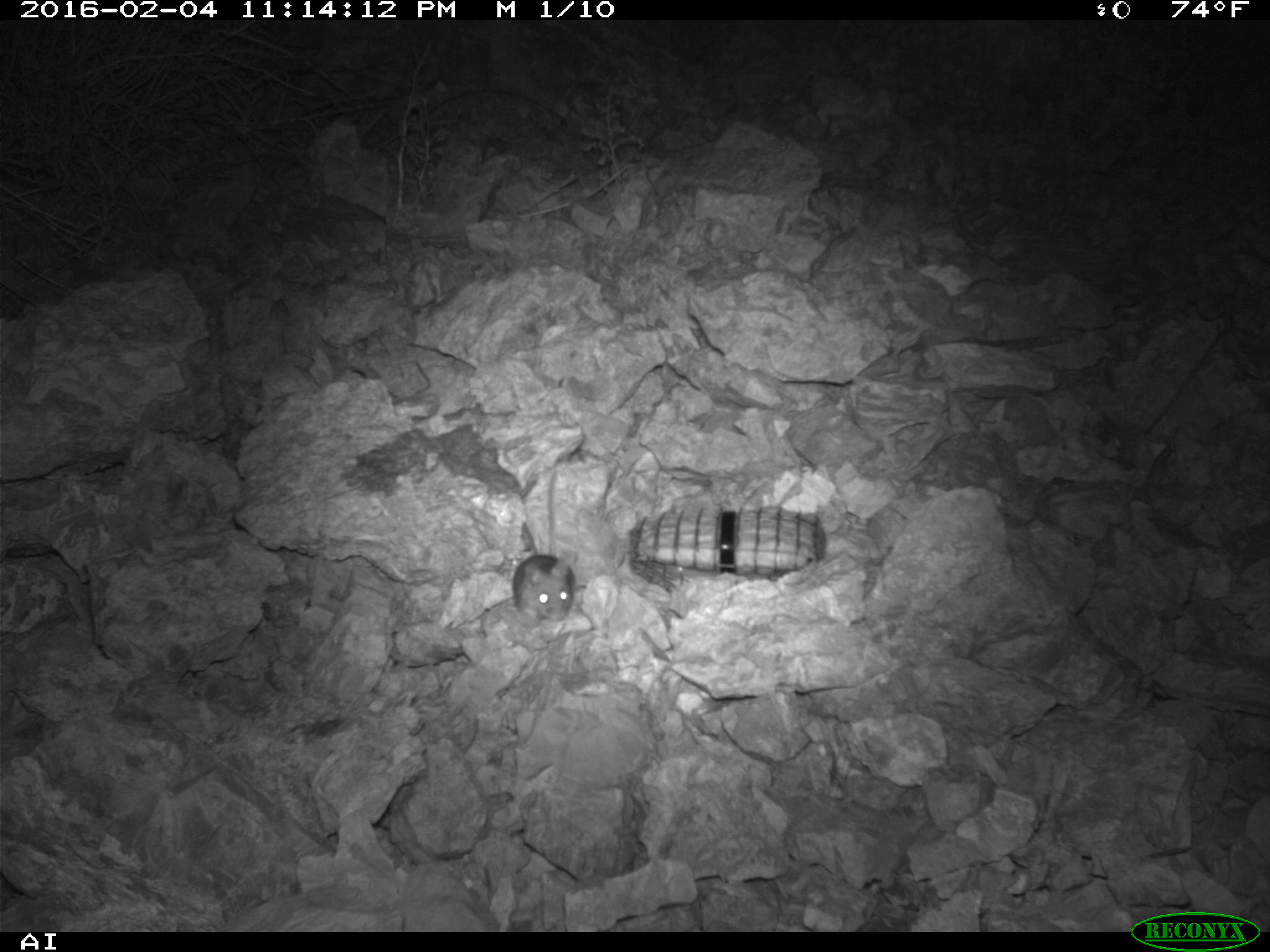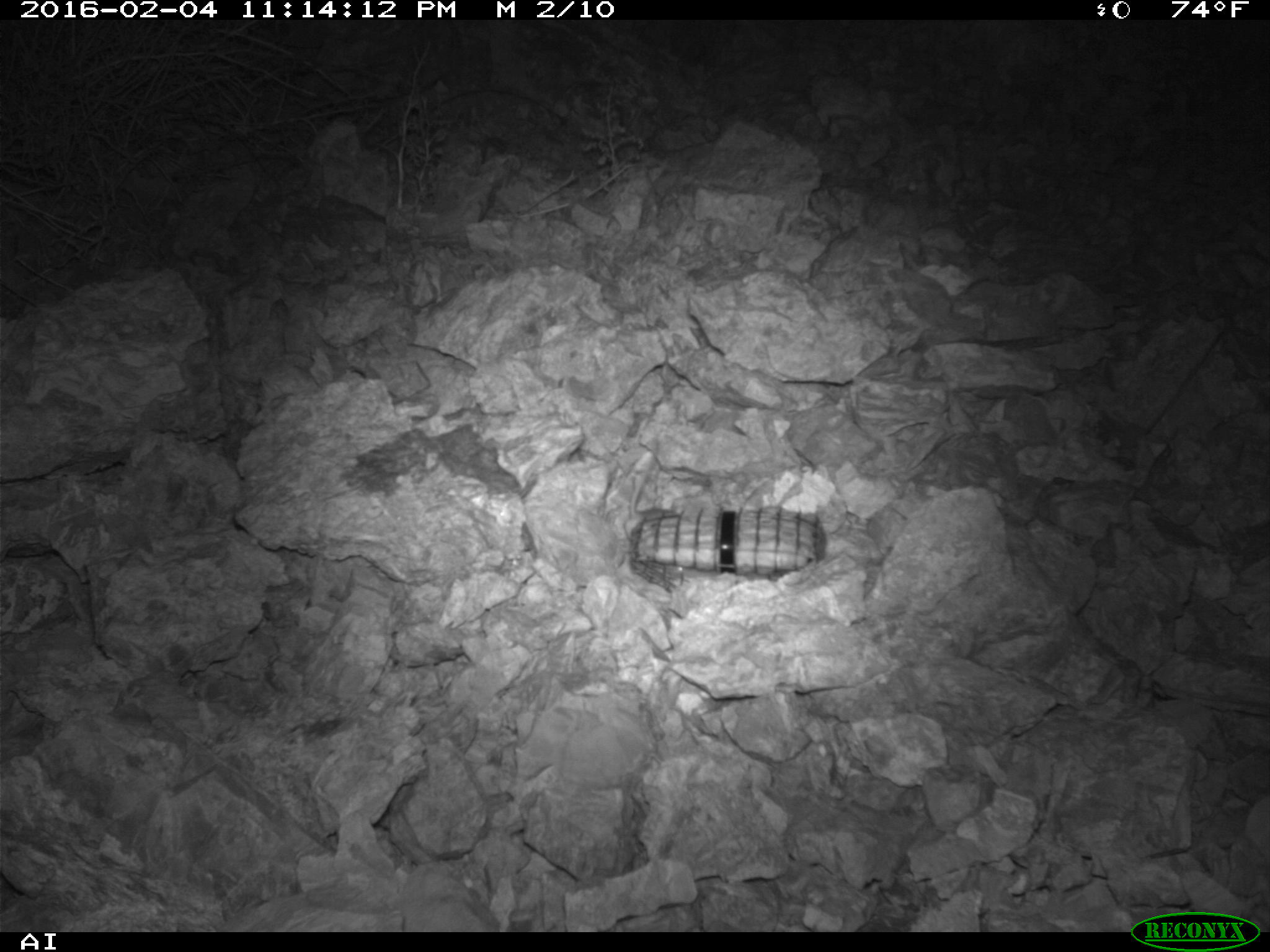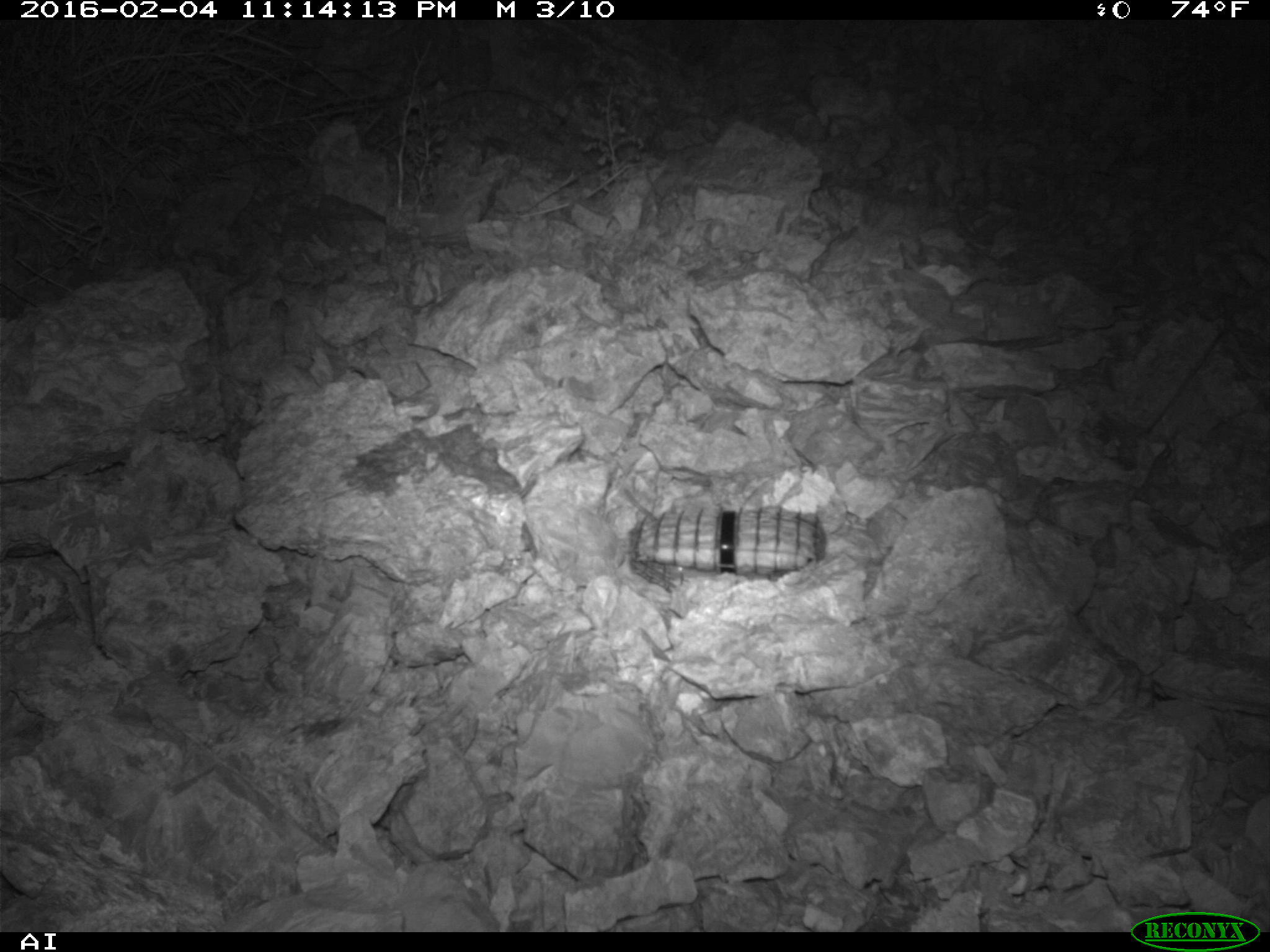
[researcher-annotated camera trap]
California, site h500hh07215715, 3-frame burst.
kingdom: Animalia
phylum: Chordata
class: Mammalia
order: Rodentia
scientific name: Rodentia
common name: rodent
Rodent (Rodentia).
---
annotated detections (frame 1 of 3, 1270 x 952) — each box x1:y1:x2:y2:
rodent: 510:458:576:622